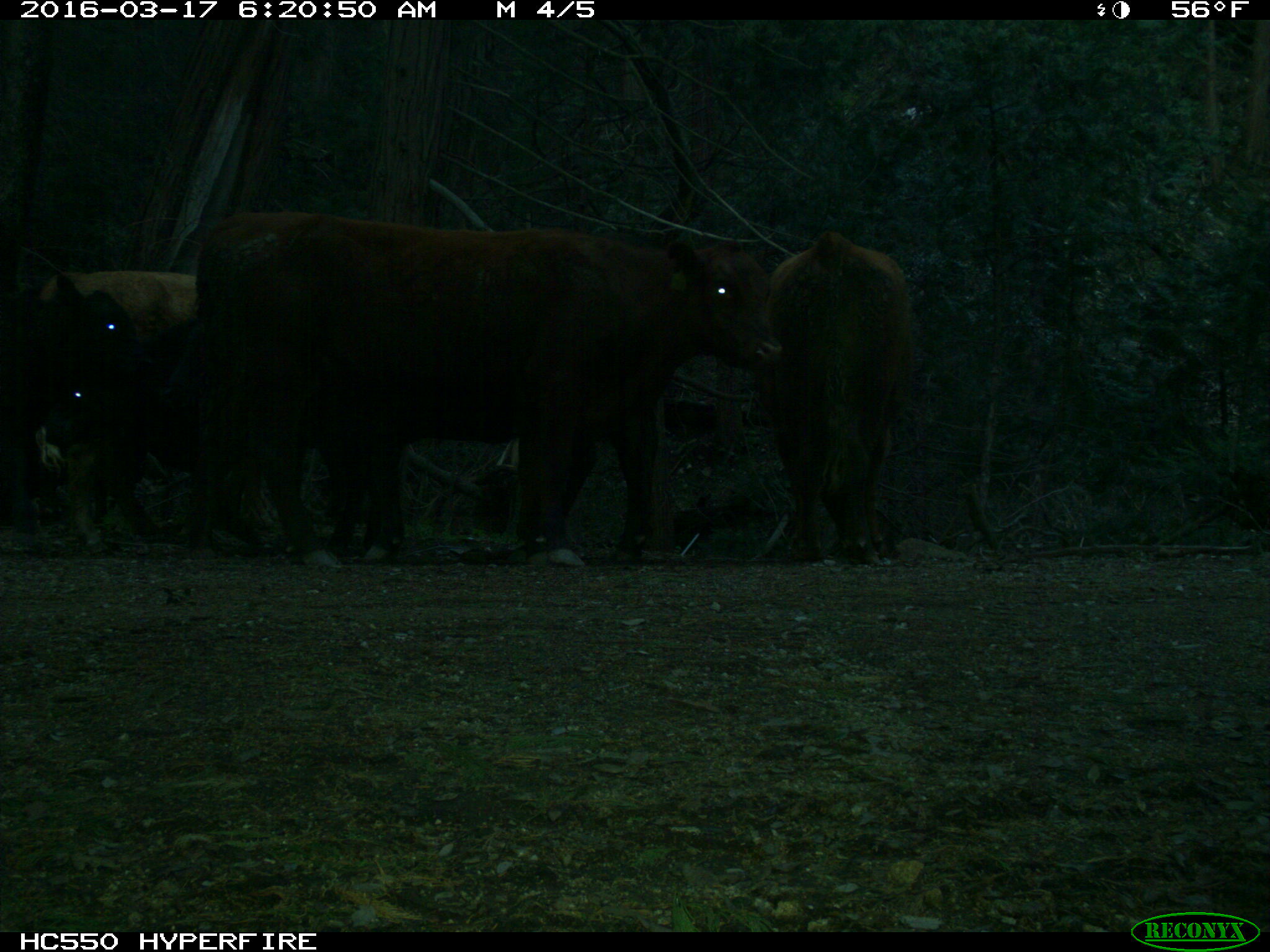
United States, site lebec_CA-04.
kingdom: Animalia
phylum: Chordata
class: Mammalia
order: Artiodactyla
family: Bovidae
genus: Bos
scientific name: Bos taurus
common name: domestic cow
Bos taurus (domestic cow).